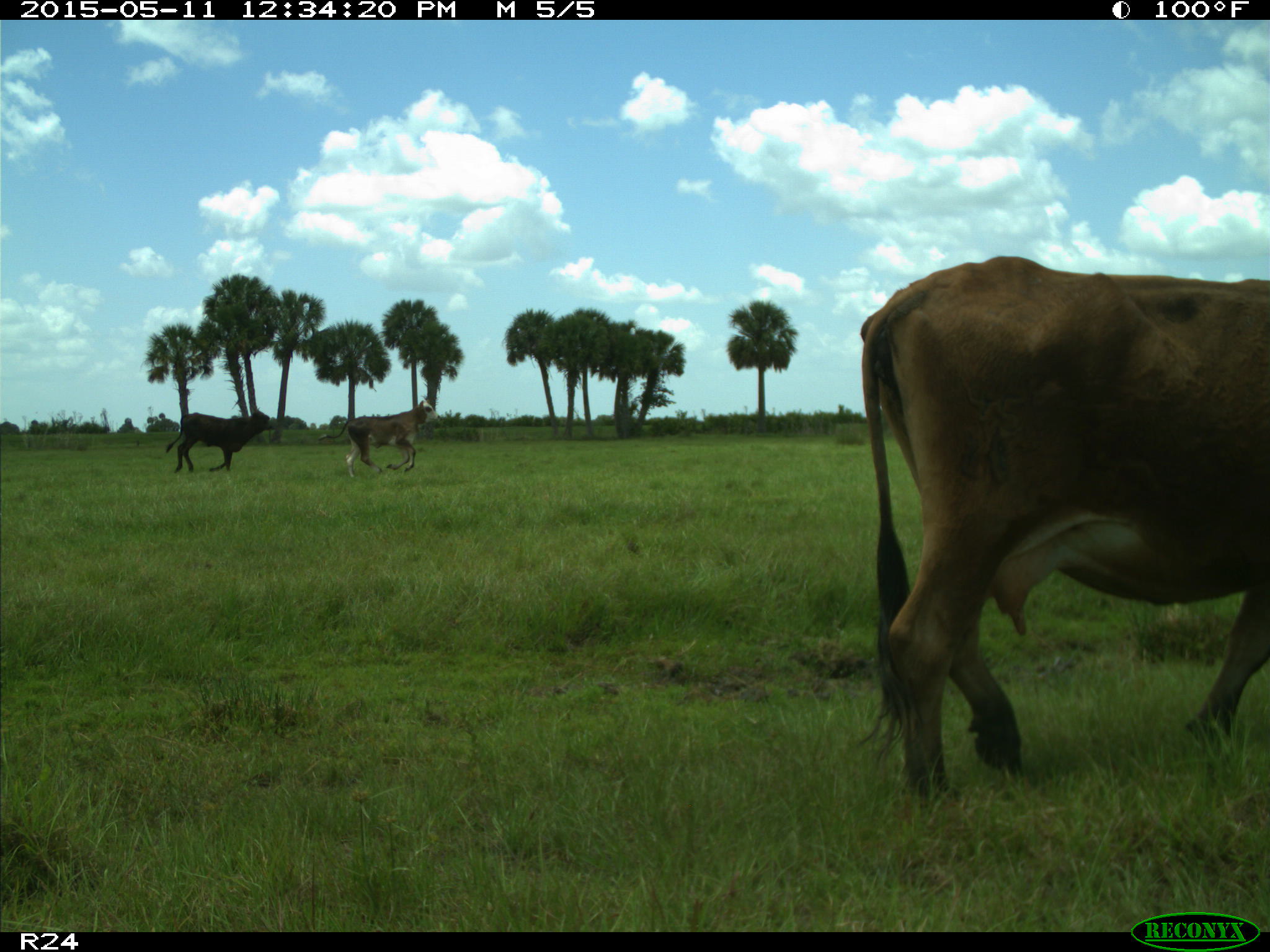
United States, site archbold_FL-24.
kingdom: Animalia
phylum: Chordata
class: Mammalia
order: Artiodactyla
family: Bovidae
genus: Bos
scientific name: Bos taurus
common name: domestic cow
Bos taurus (domestic cow).